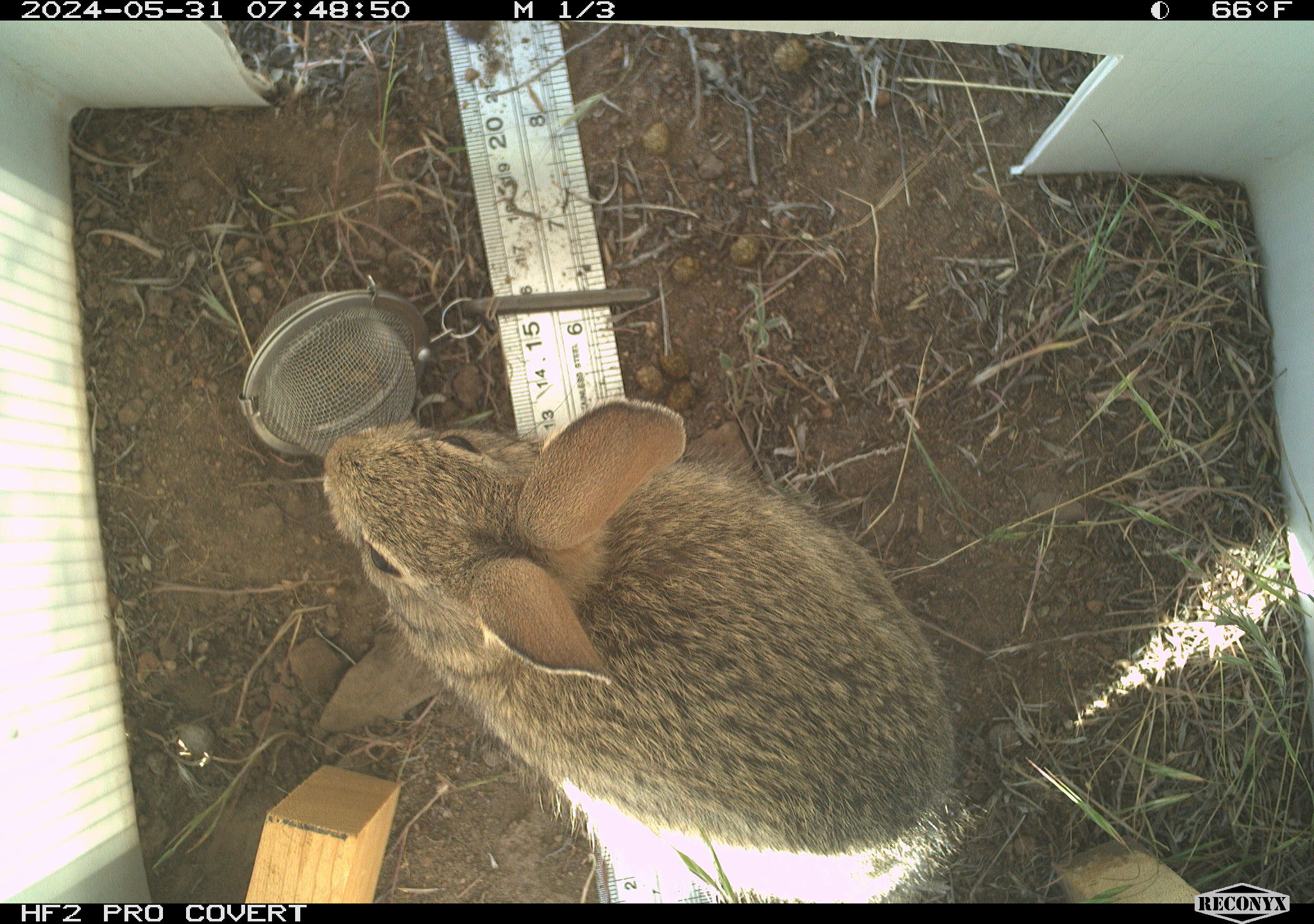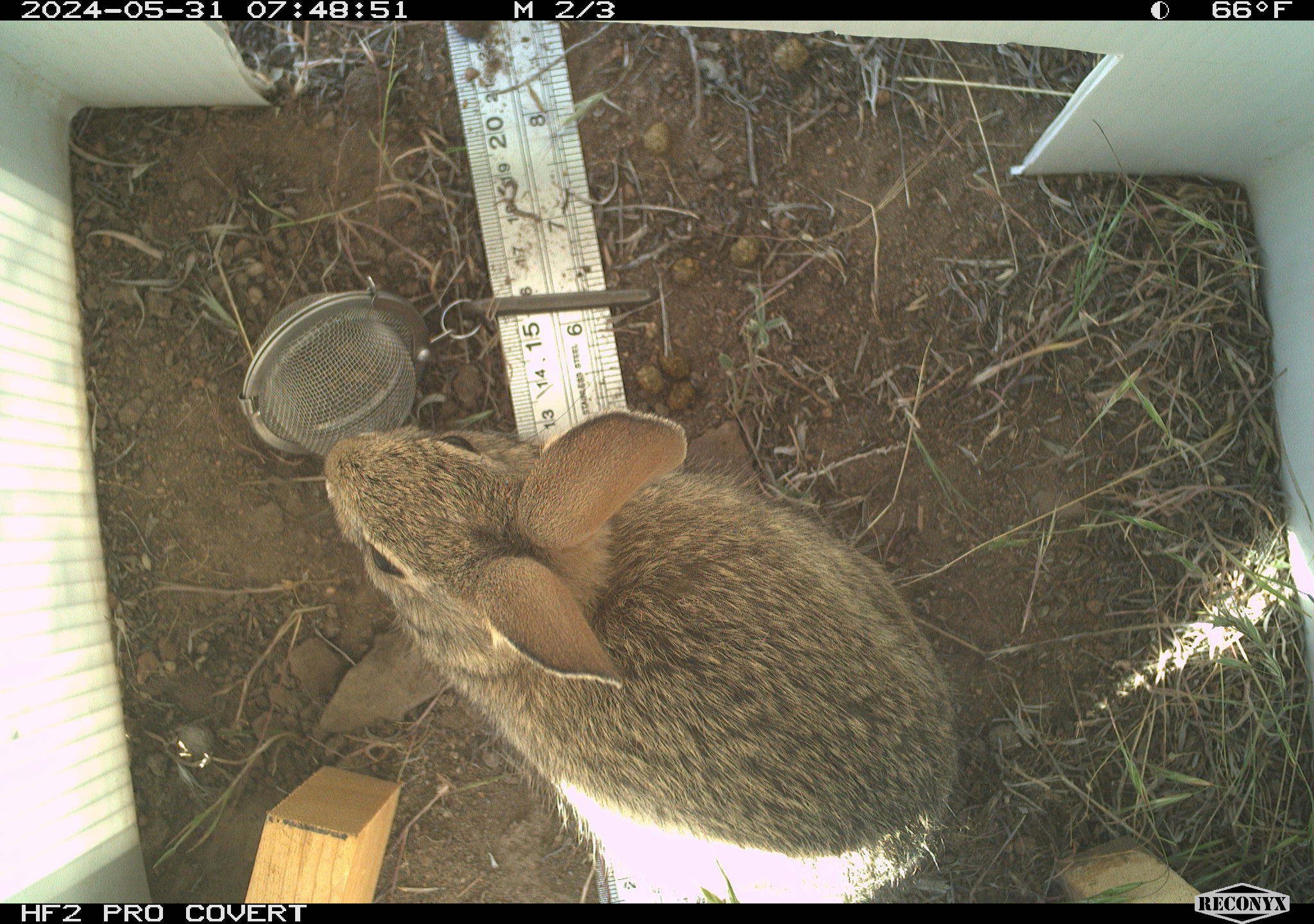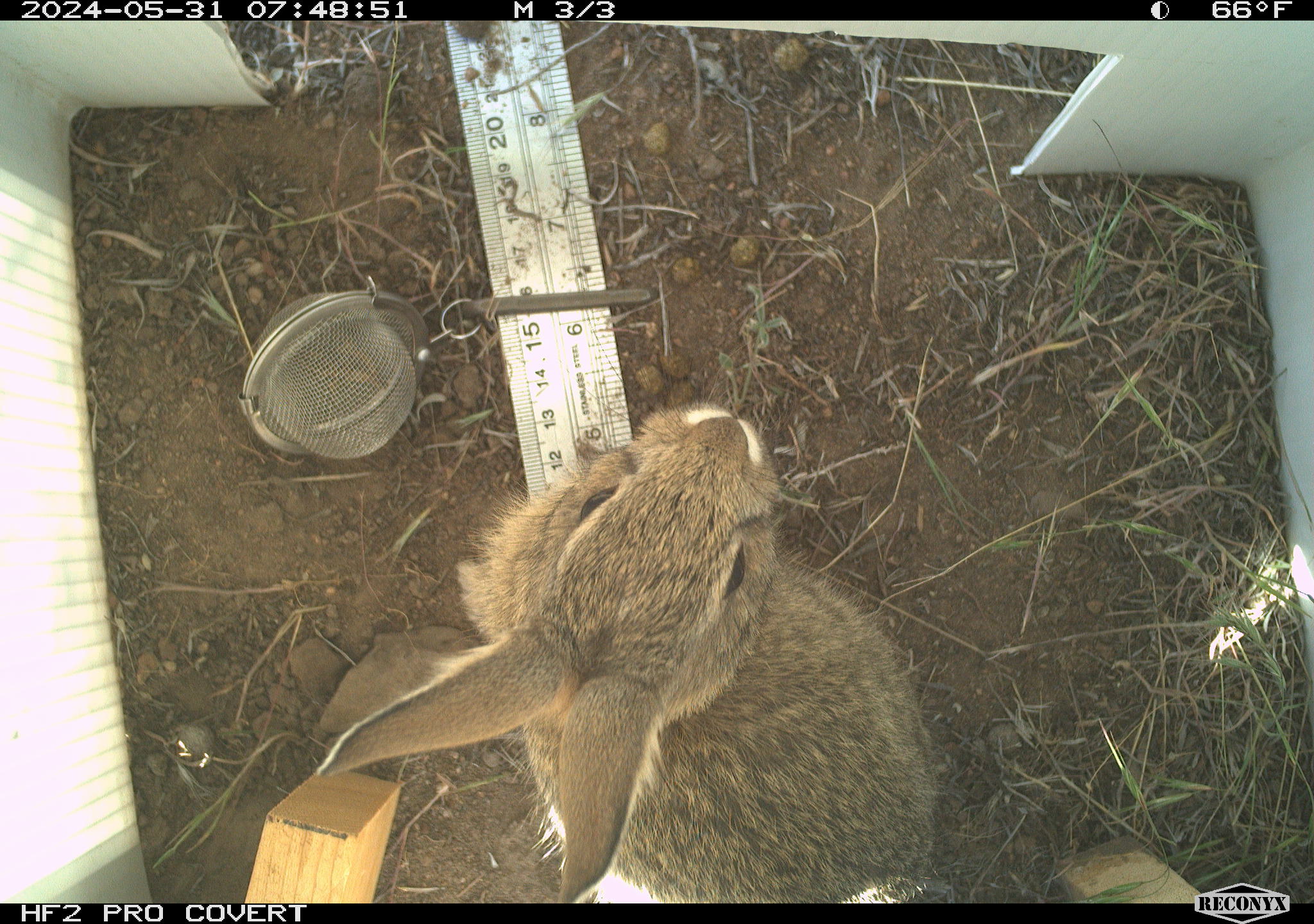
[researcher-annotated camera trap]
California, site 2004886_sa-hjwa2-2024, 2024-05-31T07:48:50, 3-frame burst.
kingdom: Animalia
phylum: Chordata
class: Mammalia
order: Lagomorpha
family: Leporidae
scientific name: Leporidae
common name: rabbit or hare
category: rabbit and hare family